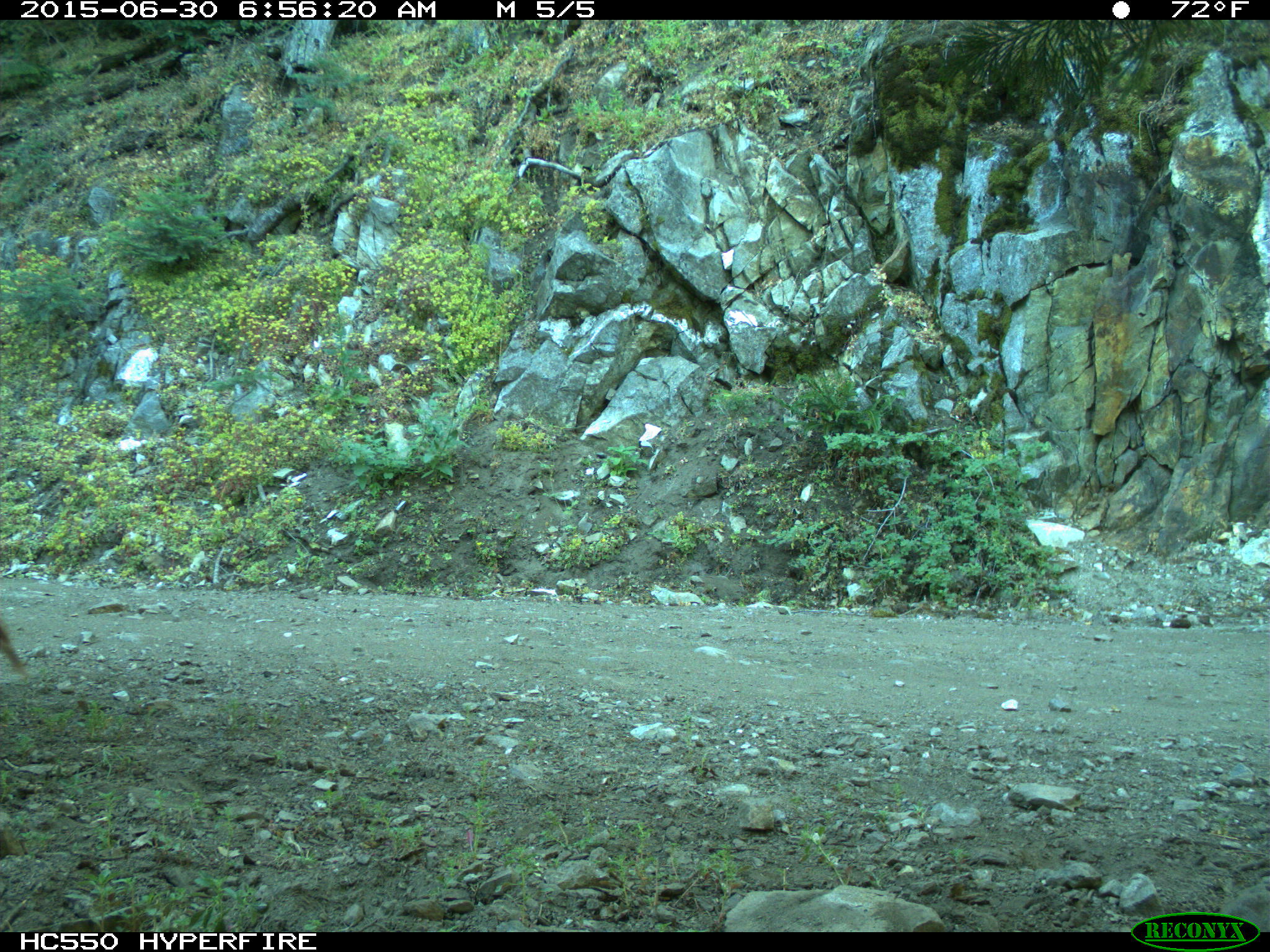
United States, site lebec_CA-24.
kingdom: Animalia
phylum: Chordata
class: Mammalia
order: Artiodactyla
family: Bovidae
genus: Bos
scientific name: Bos taurus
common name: domestic cow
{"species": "Bos taurus (domestic cow)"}